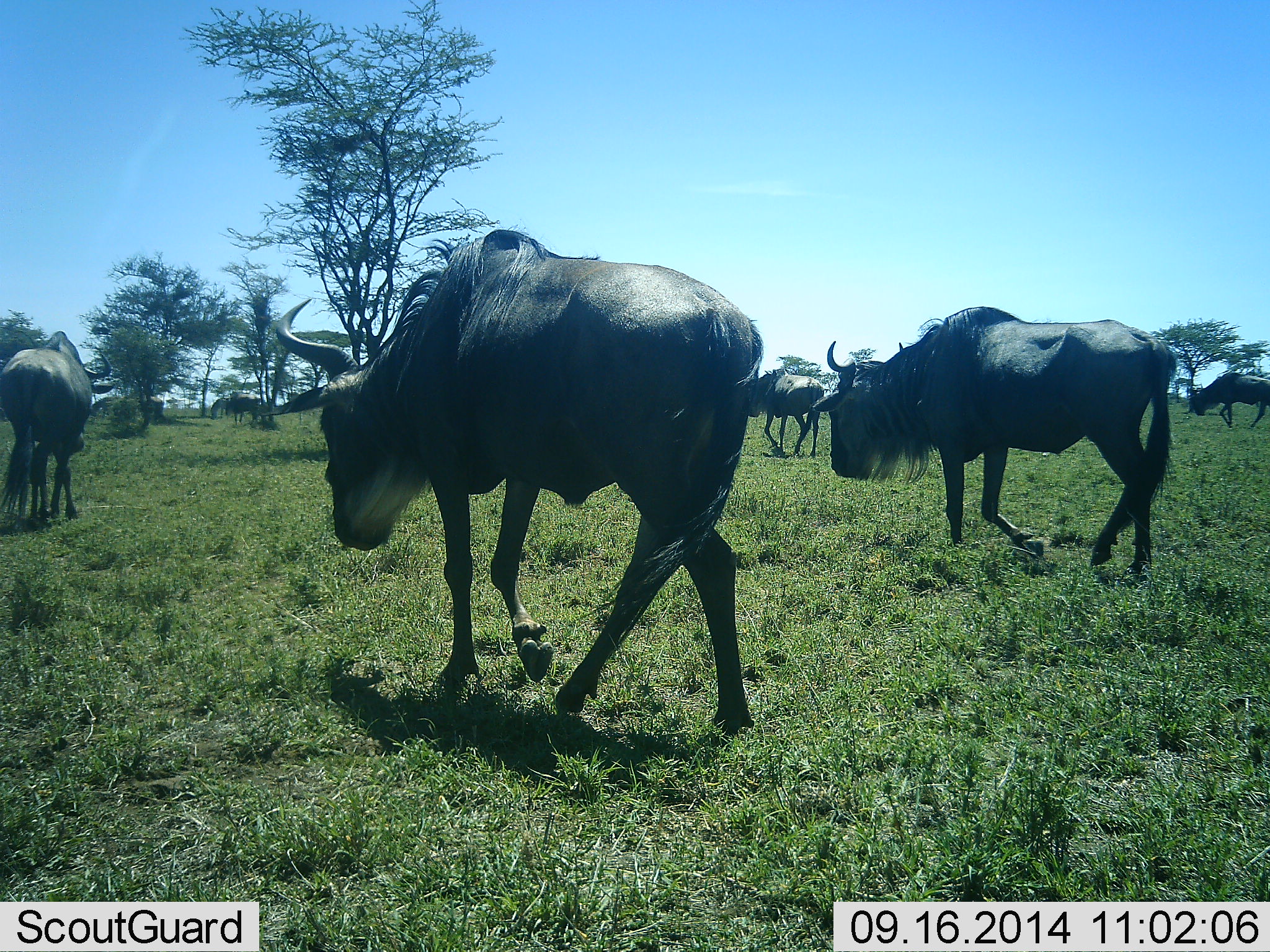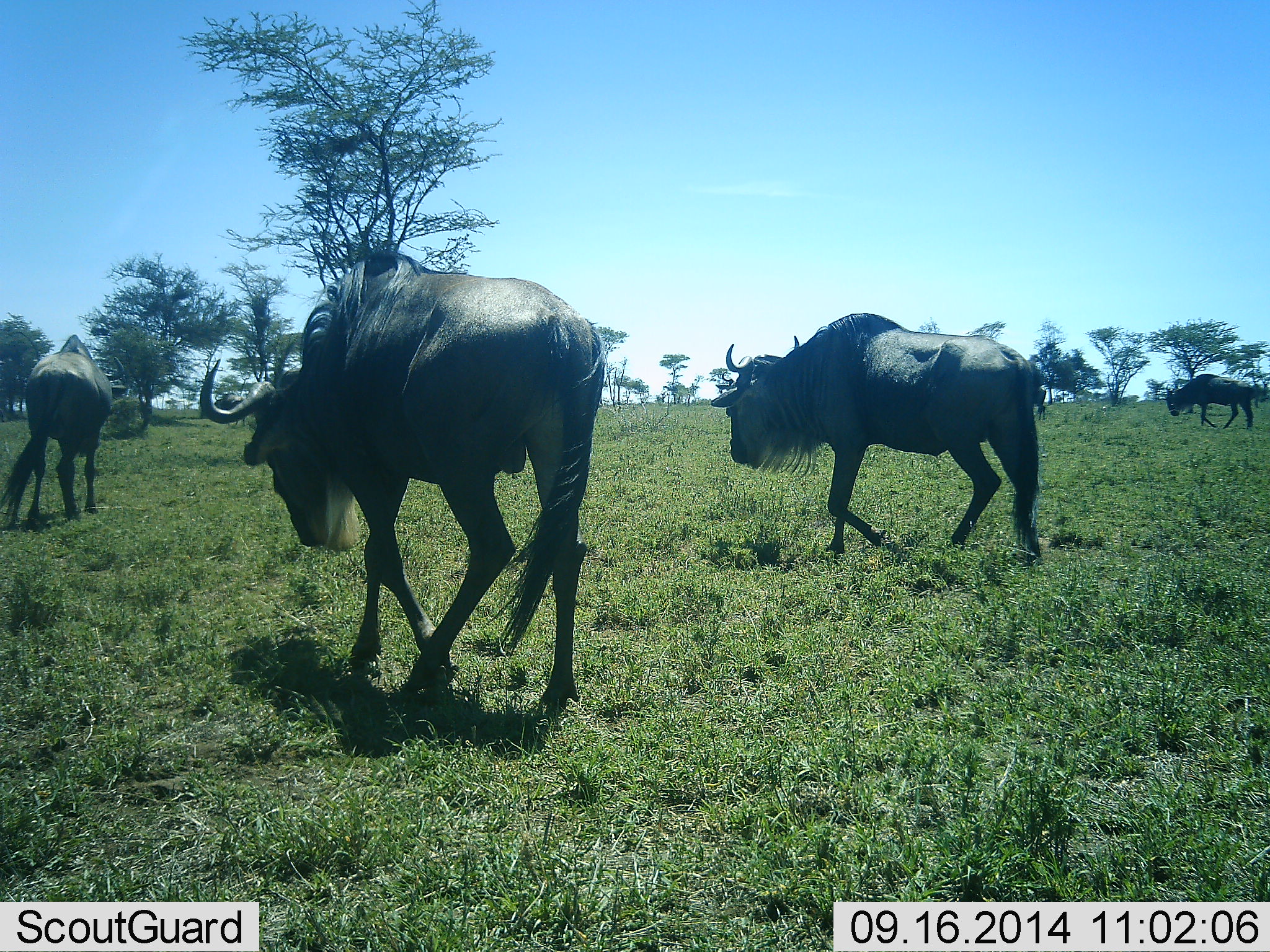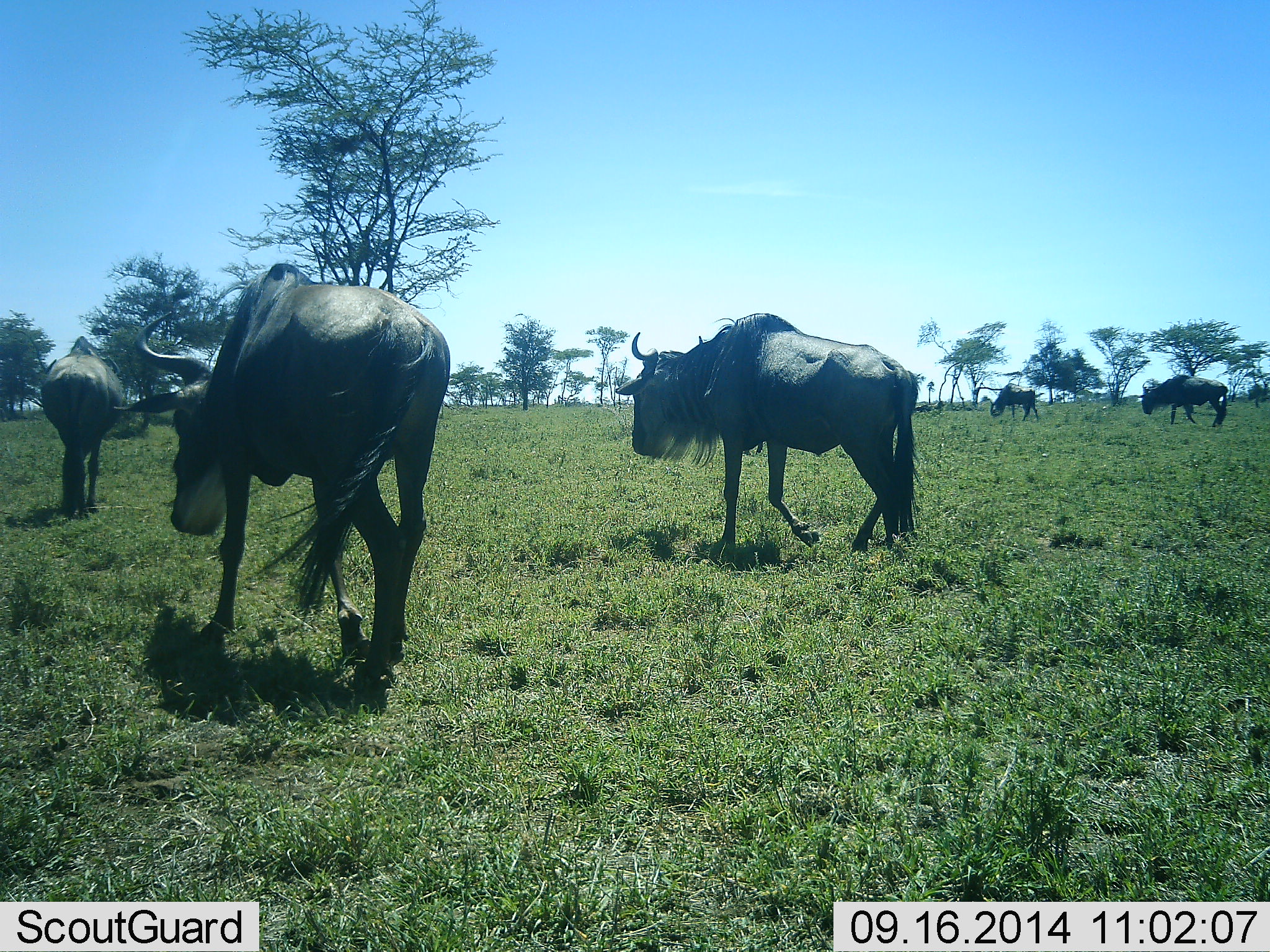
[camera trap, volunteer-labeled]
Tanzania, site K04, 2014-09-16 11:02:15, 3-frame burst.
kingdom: Animalia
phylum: Chordata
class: Mammalia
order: Artiodactyla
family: Bovidae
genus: Connochaetes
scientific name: Connochaetes taurinus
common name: blue wildebeest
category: wildebeest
Wildebeest (blue wildebeest) (Connochaetes taurinus), count 6. Behavior (volunteer vote fractions): standing 20%, resting 0%, moving 100%, interacting 0%. Young present (vote fraction): 0%. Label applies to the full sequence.